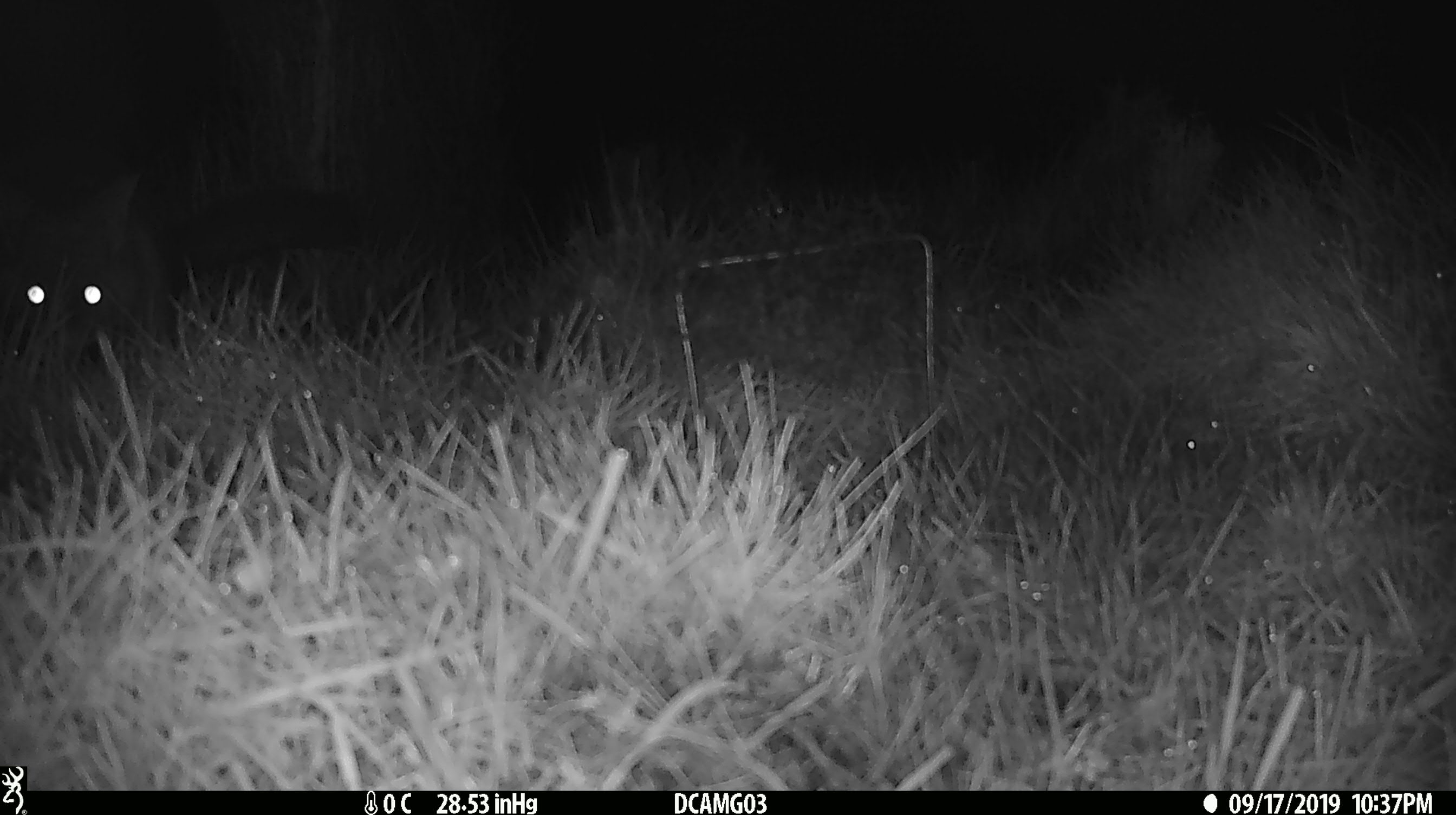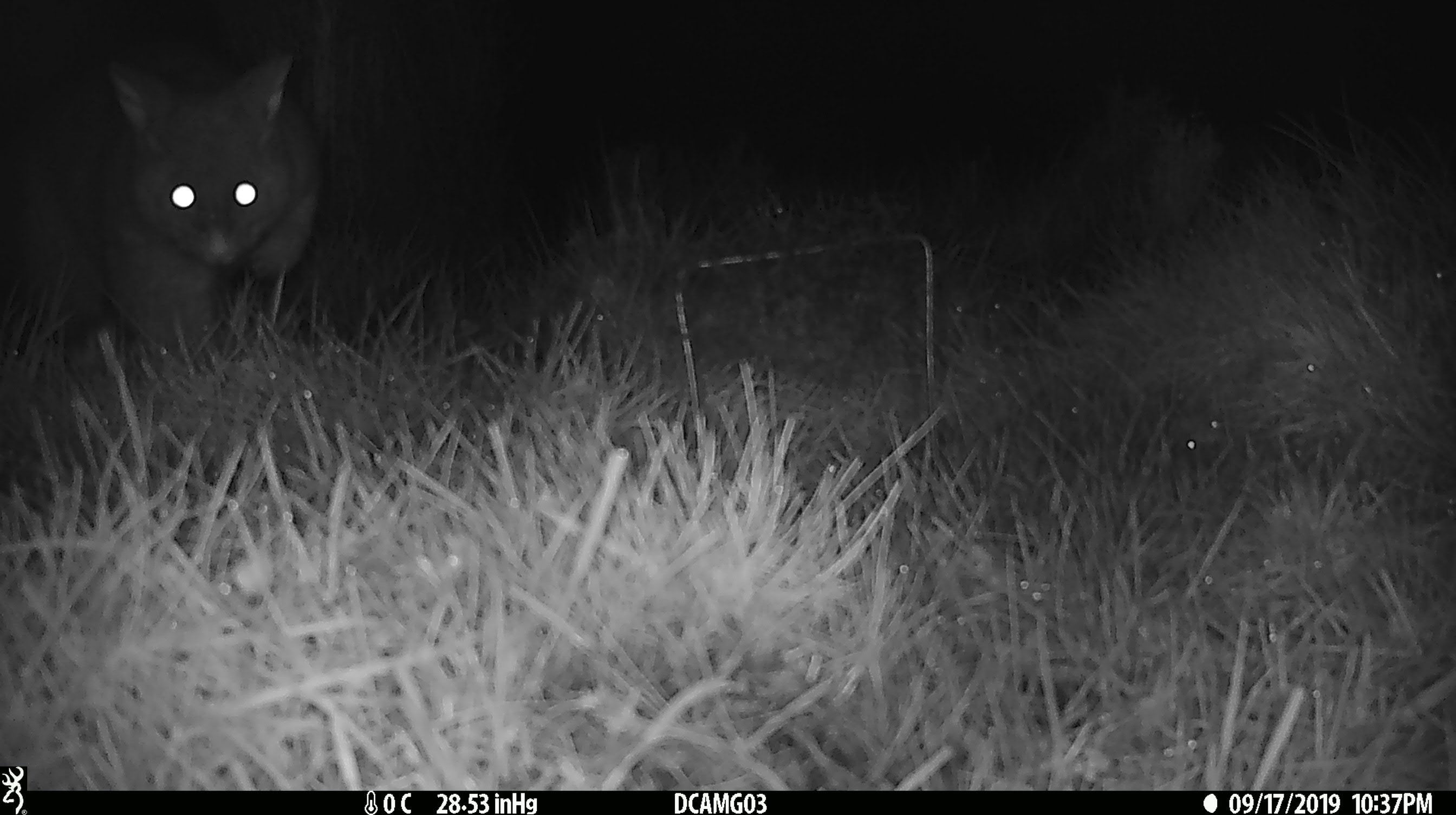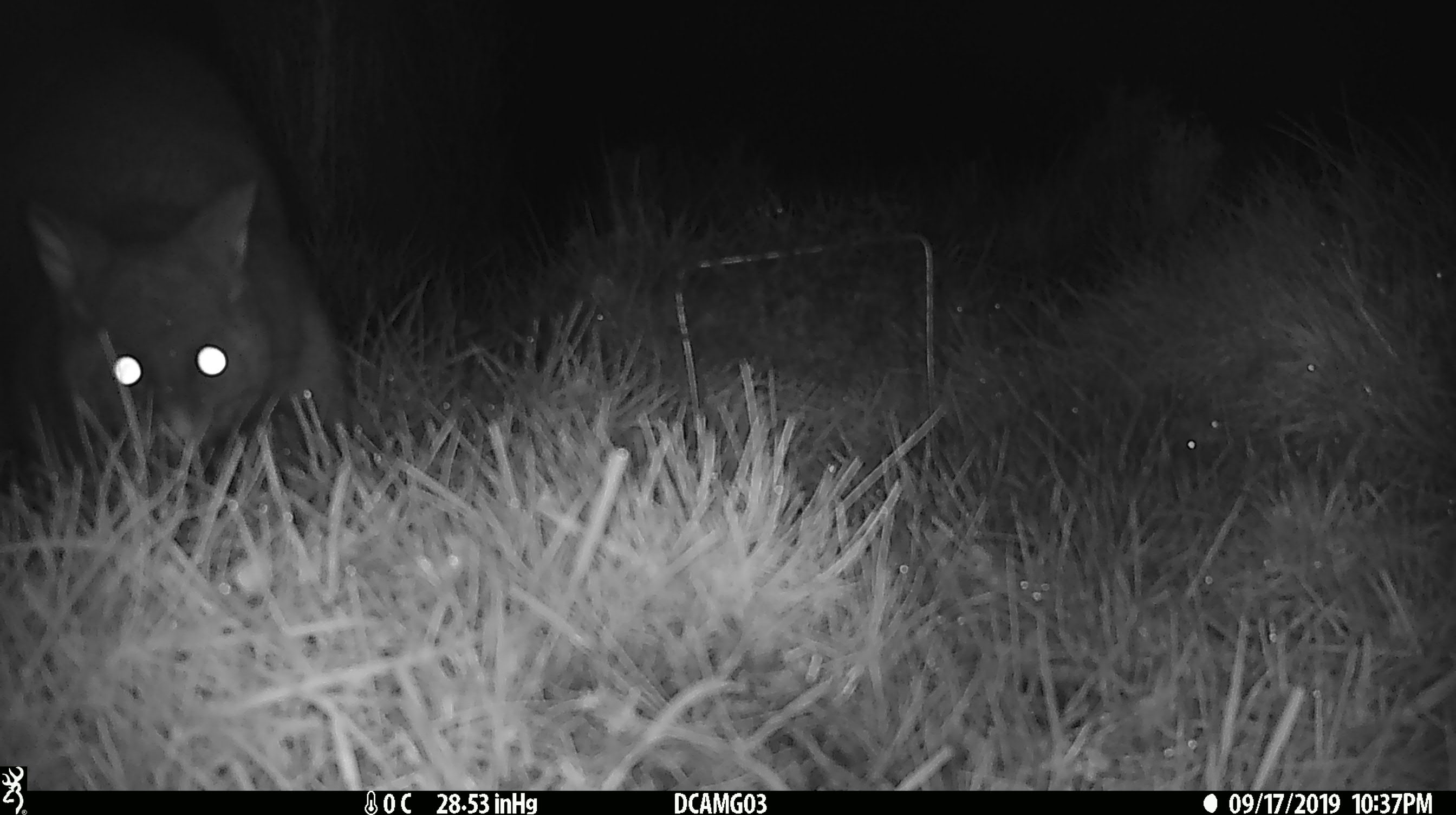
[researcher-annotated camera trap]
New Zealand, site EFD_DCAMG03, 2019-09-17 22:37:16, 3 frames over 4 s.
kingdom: Animalia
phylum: Chordata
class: Mammalia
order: Diprotodontia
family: Phalangeridae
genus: Trichosurus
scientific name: Trichosurus vulpecula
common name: common brushtail possum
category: possum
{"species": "possum (common brushtail possum) (Trichosurus vulpecula)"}